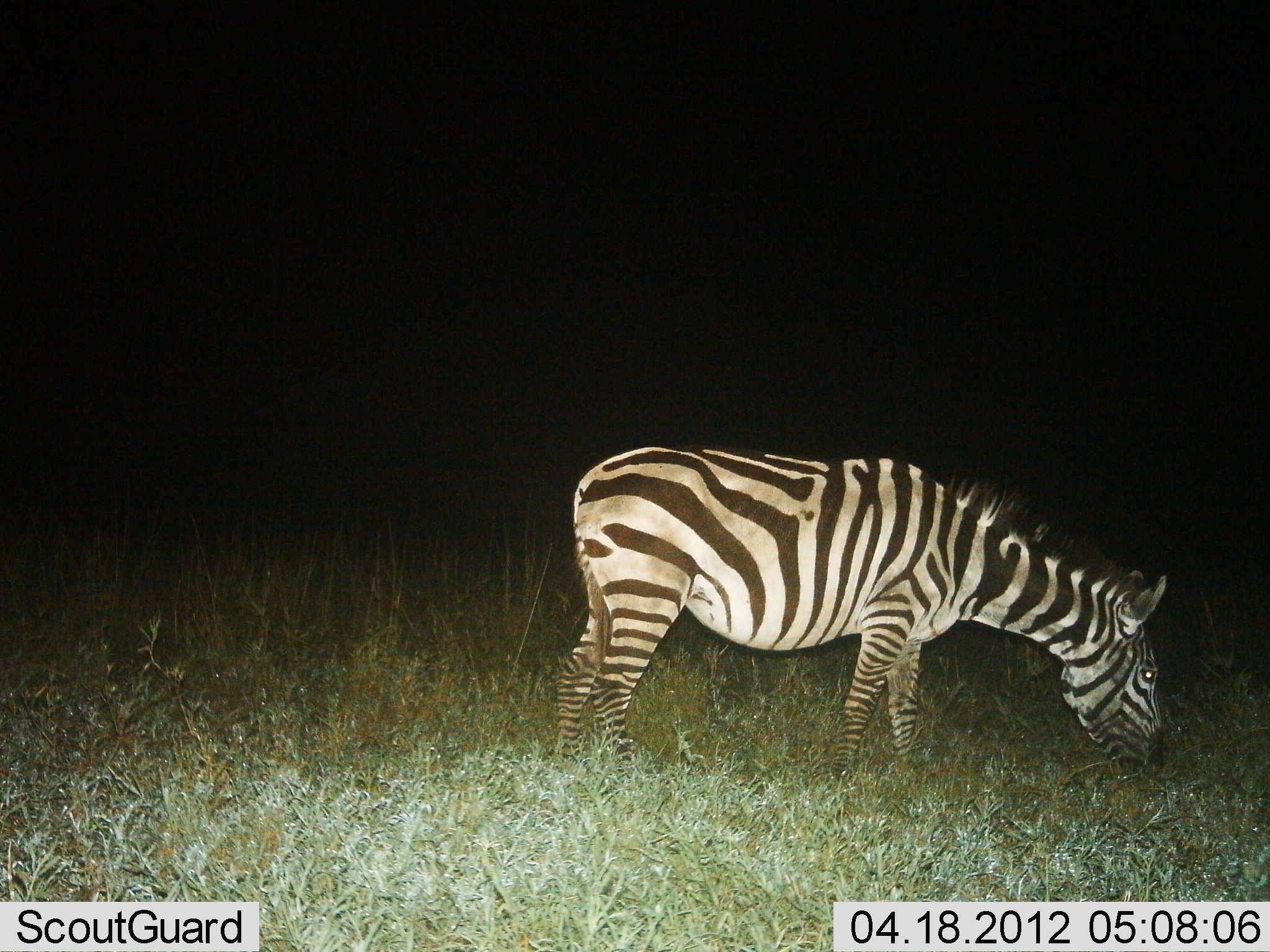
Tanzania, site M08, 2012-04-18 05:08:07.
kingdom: Animalia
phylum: Chordata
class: Mammalia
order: Perissodactyla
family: Equidae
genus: Equus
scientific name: Equus quagga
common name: plains zebra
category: zebra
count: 1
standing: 29%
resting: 0%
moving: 0%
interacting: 0%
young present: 0%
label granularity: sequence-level